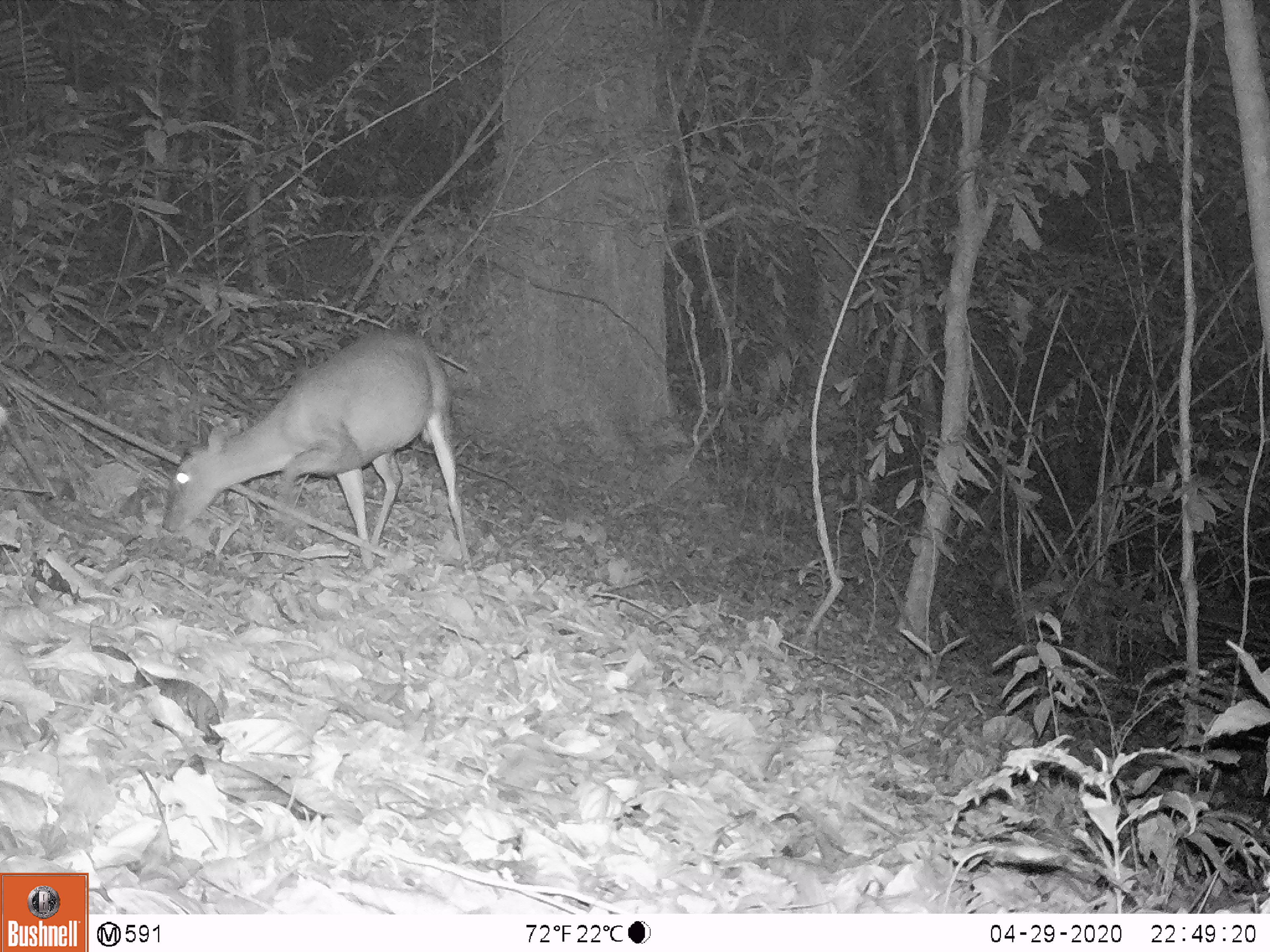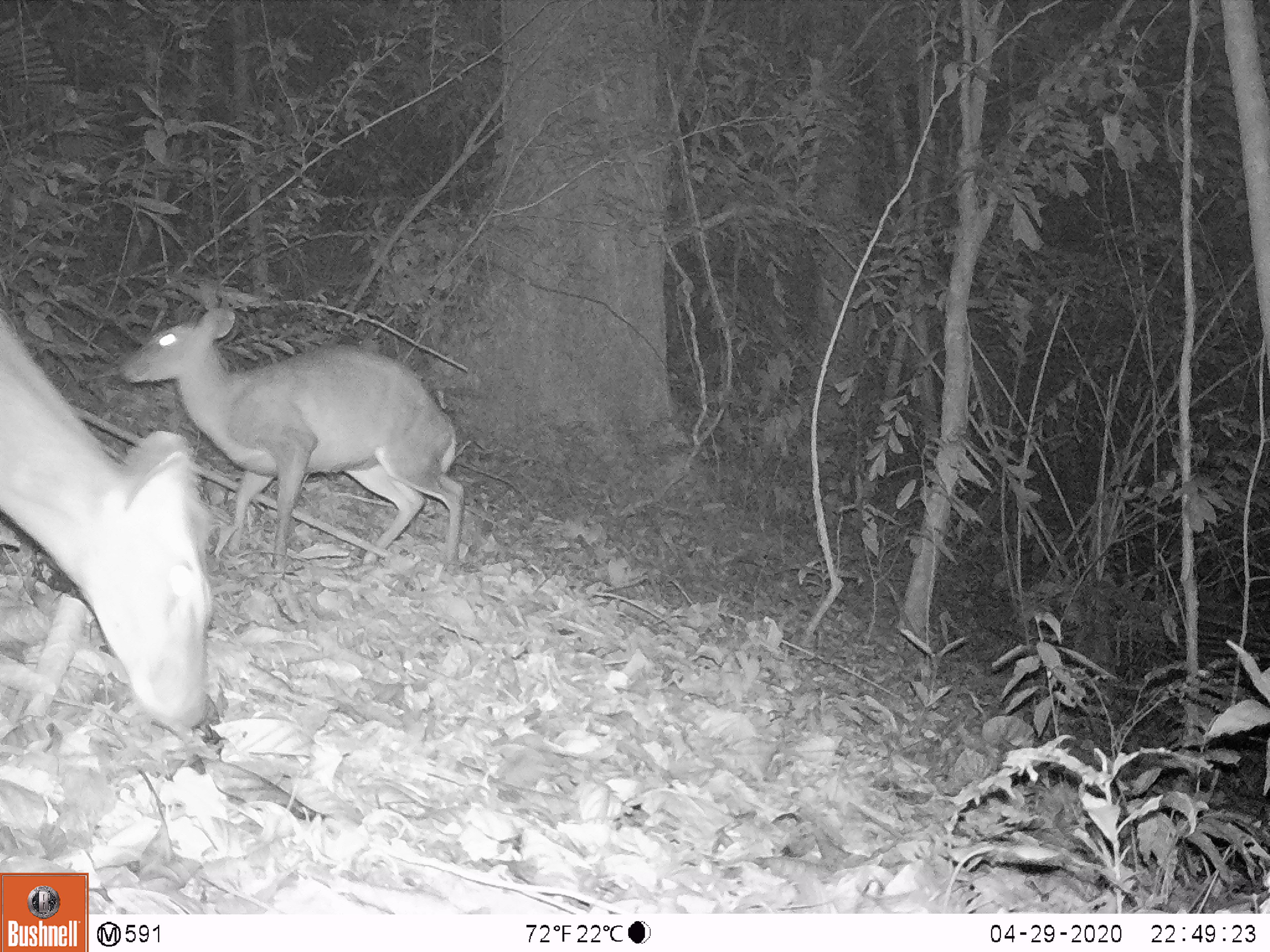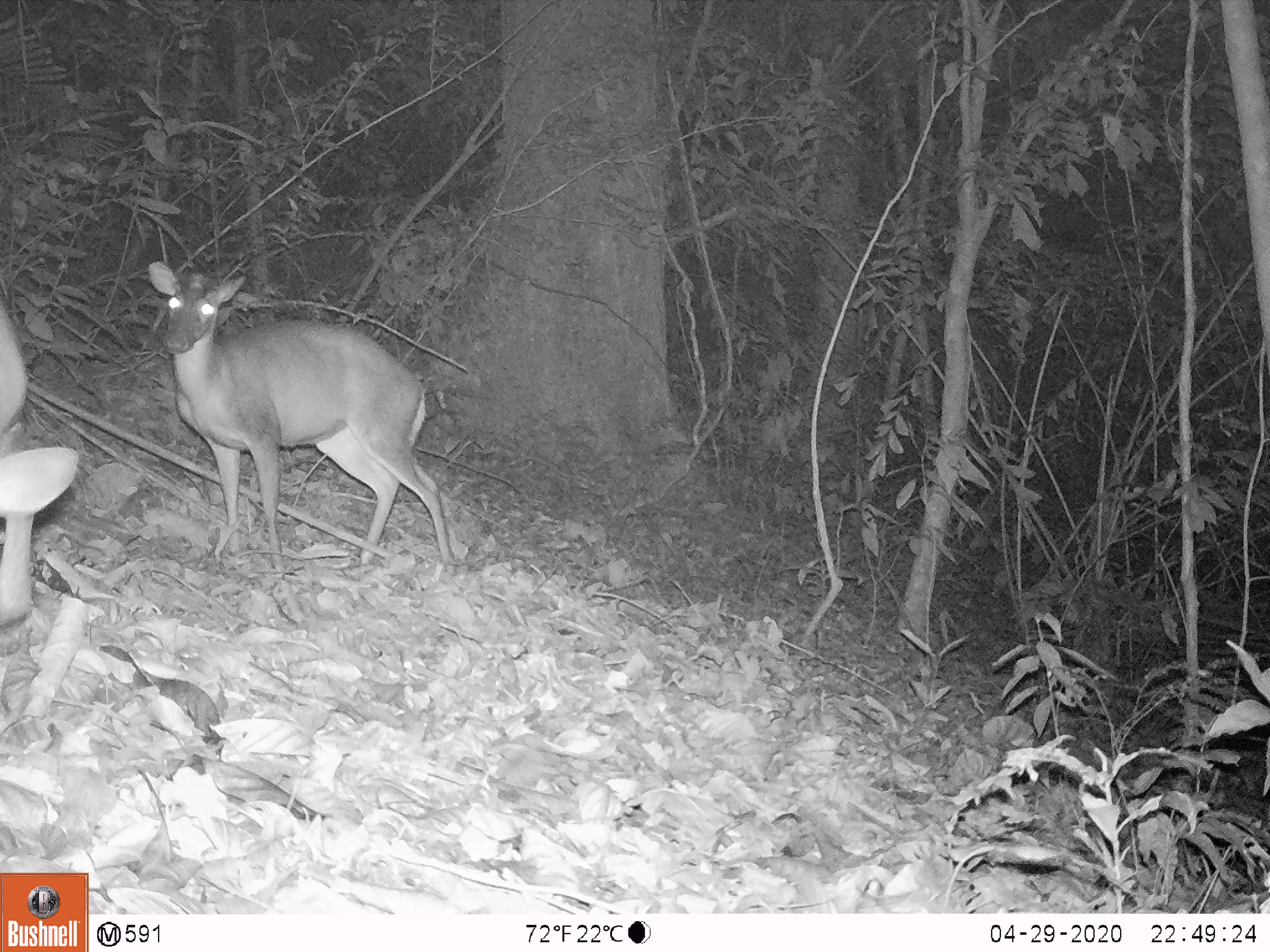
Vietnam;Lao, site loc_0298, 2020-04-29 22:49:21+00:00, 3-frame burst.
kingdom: Animalia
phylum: Chordata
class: Mammalia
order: Artiodactyla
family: Cervidae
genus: Muntiacus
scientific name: Muntiacus rooseveltorum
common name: roosevelt's muntjac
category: roosevelts muntjac group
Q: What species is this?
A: Roosevelts muntjac group (roosevelt's muntjac) (Muntiacus rooseveltorum).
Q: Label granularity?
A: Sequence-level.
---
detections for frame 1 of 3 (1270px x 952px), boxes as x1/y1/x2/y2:
roosevelts muntjac group: 161/327/470/569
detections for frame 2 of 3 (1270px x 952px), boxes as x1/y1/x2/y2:
roosevelts muntjac group: 119/307/464/576; 0/317/211/729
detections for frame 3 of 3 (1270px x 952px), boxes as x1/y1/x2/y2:
roosevelts muntjac group: 146/260/456/575; 0/312/79/623